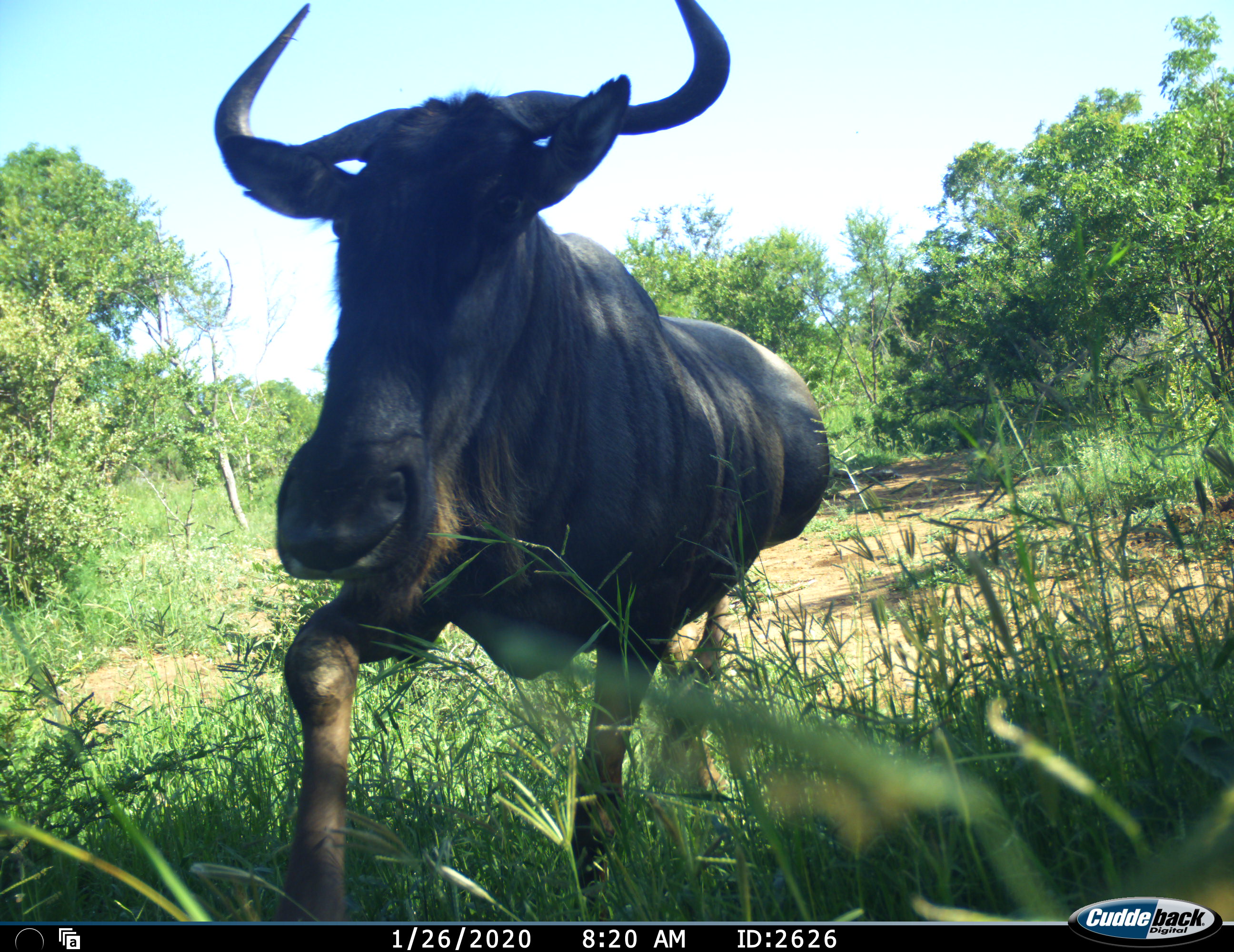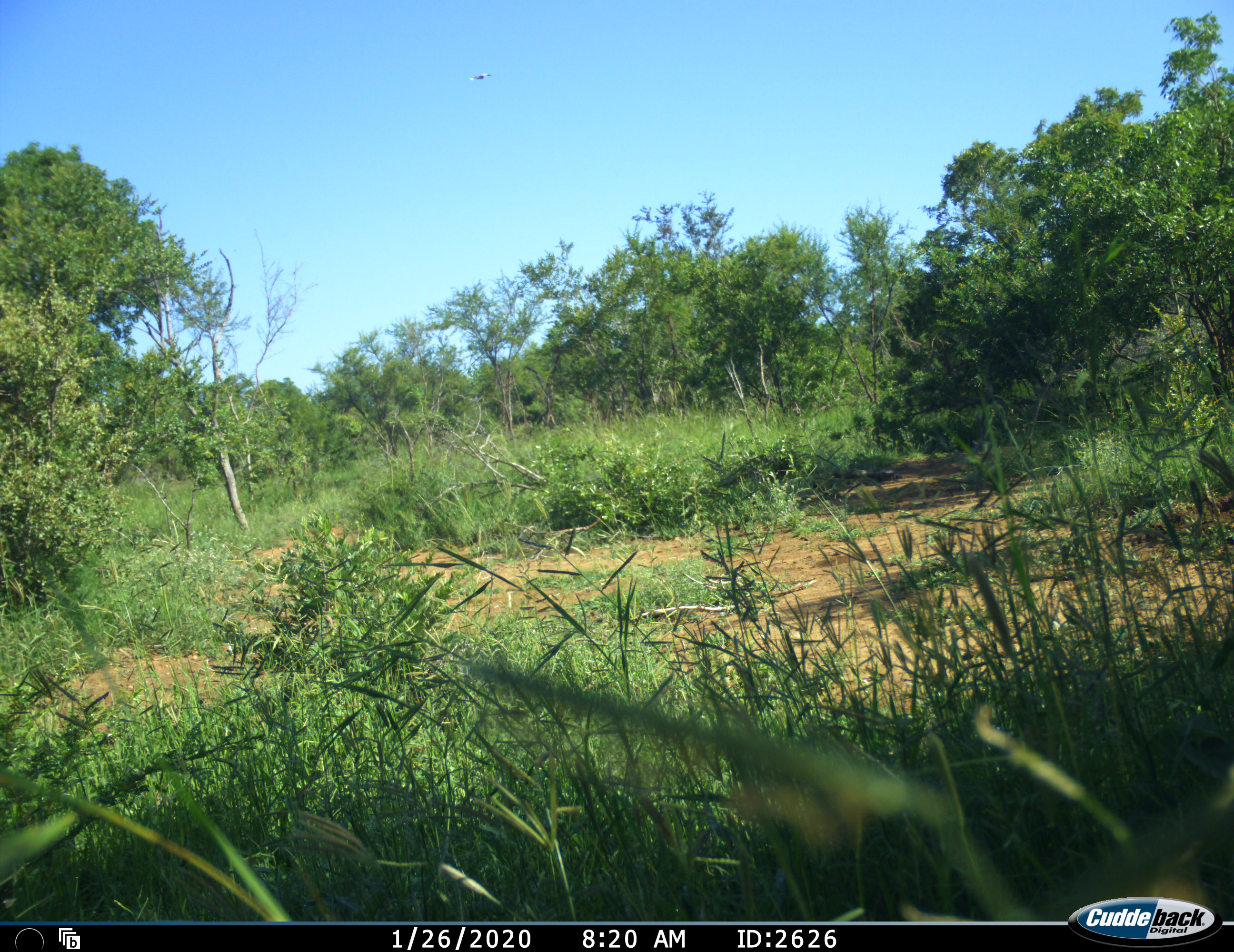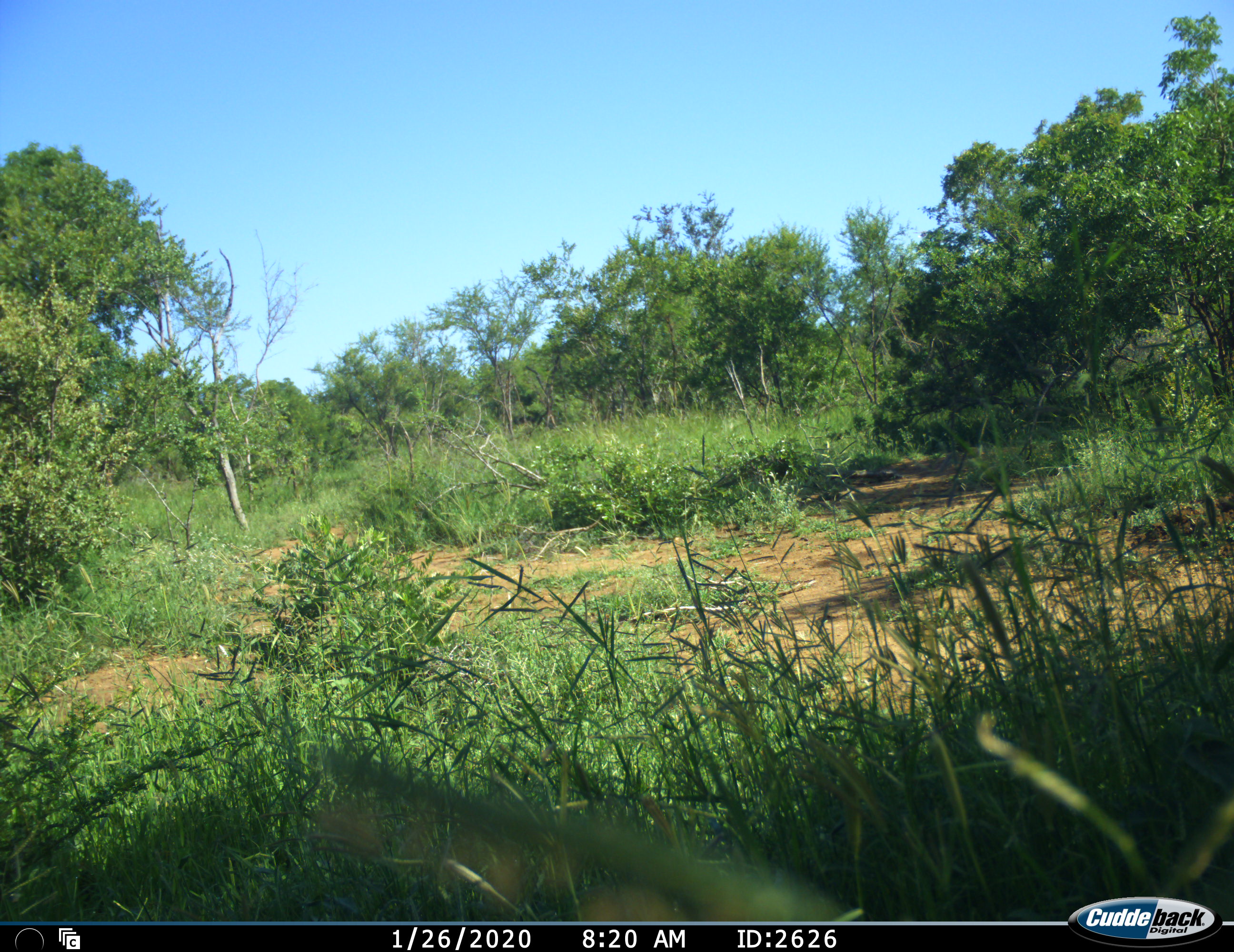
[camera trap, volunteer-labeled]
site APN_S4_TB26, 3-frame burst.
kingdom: Animalia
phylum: Chordata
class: Mammalia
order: Artiodactyla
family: Bovidae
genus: Connochaetes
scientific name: Connochaetes taurinus taurinus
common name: blue wildebeest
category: wildebeestblue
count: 1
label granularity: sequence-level